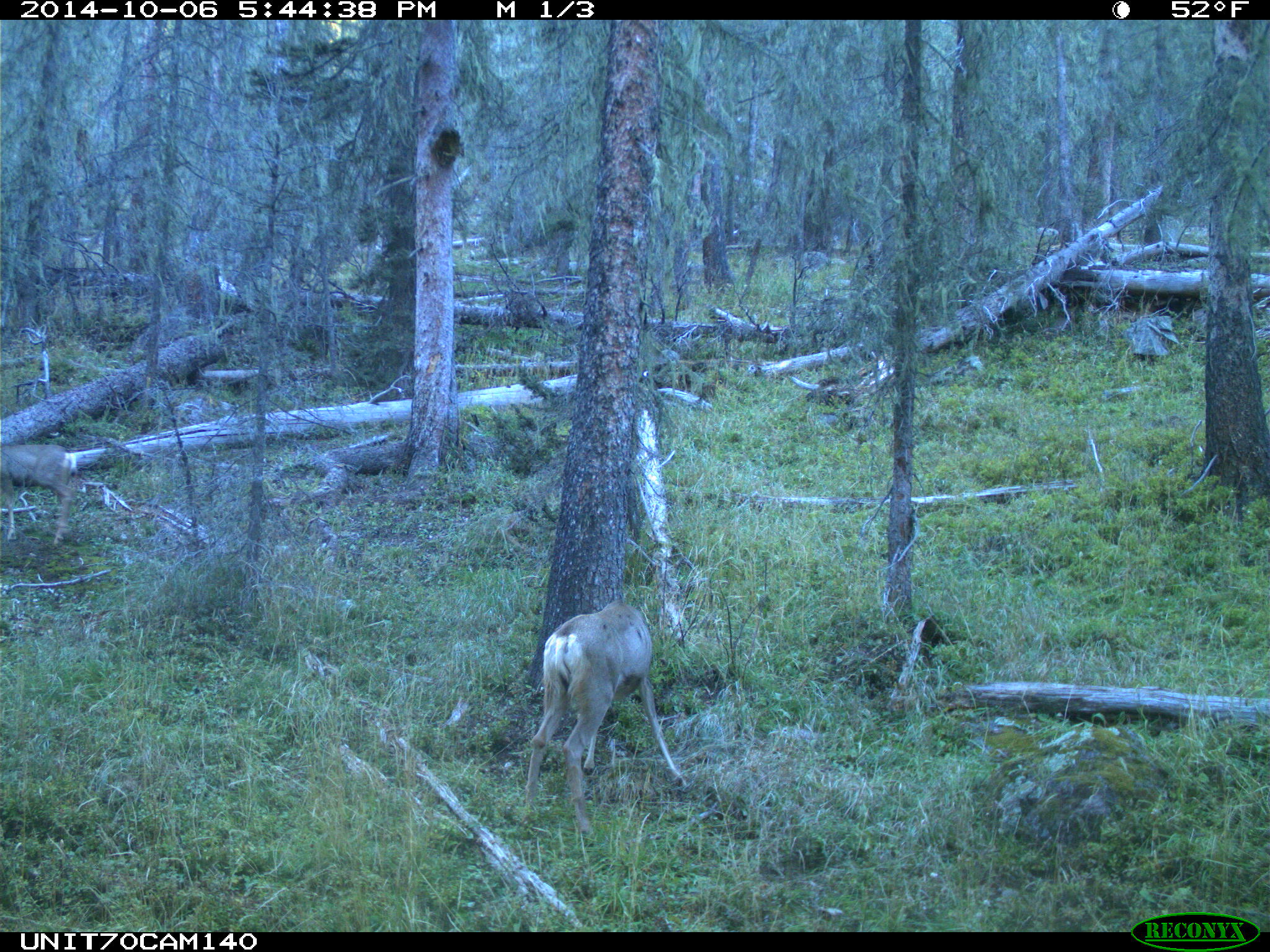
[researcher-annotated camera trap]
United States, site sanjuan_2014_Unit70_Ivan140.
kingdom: Animalia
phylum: Chordata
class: Mammalia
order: Artiodactyla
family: Cervidae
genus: Odocoileus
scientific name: Odocoileus hemionus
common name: mule deer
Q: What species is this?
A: Odocoileus hemionus (mule deer).